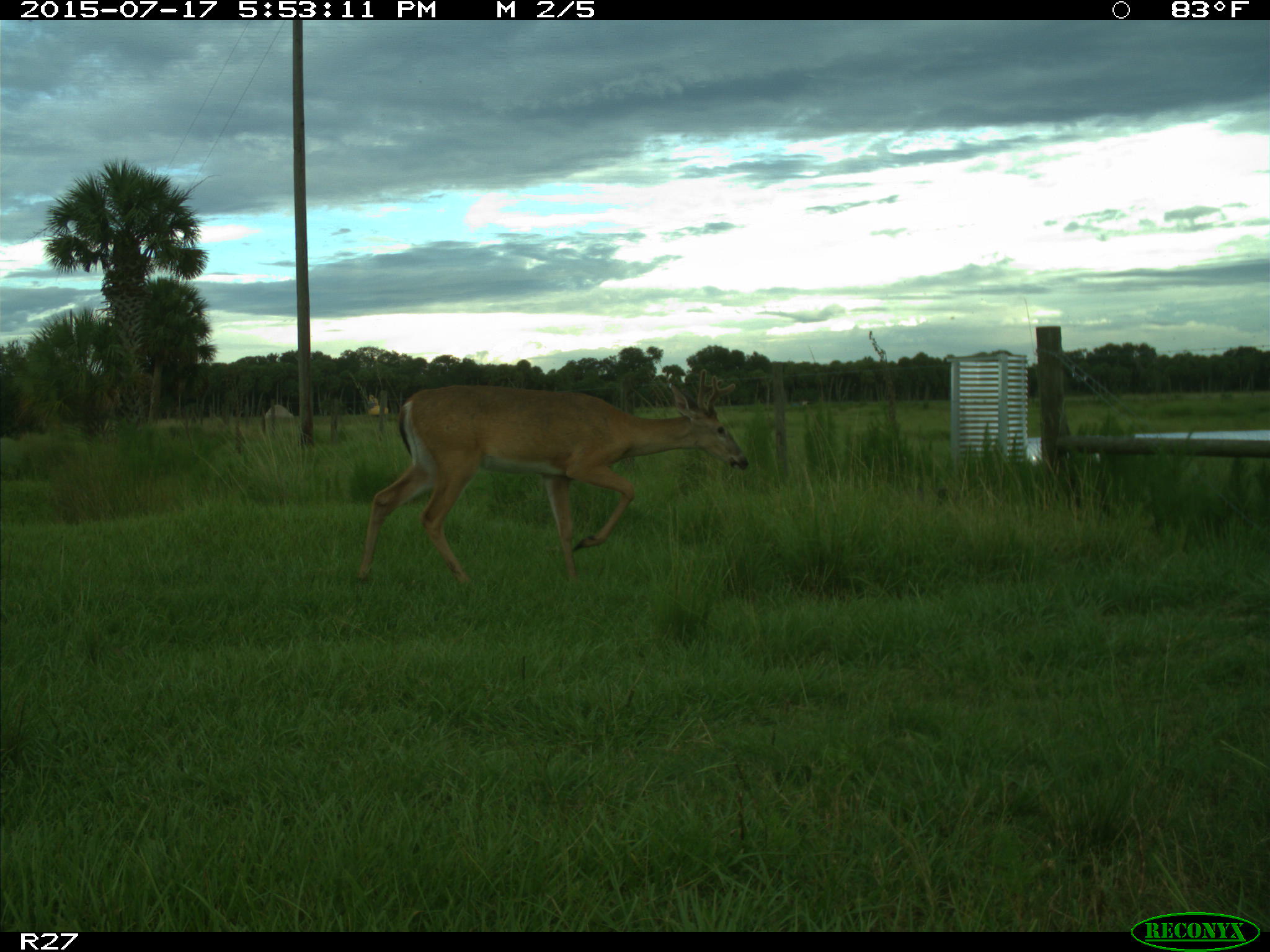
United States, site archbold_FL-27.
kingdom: Animalia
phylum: Chordata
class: Mammalia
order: Artiodactyla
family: Cervidae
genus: Odocoileus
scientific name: Odocoileus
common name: deer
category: unidentified deer